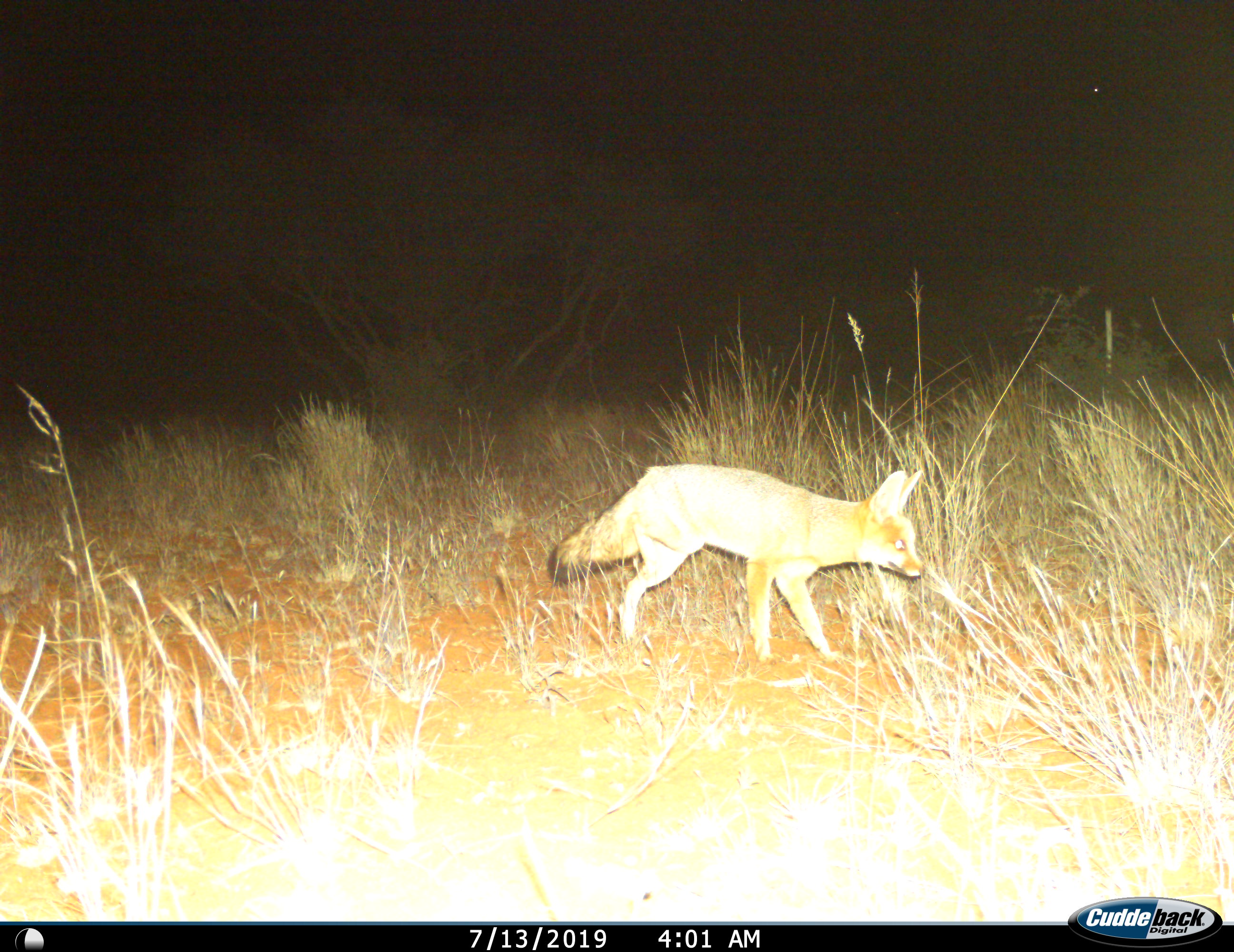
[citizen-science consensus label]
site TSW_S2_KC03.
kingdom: Animalia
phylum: Chordata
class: Mammalia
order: Carnivora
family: Canidae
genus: Vulpes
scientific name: Vulpes chama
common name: cape fox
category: foxcape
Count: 1.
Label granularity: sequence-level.